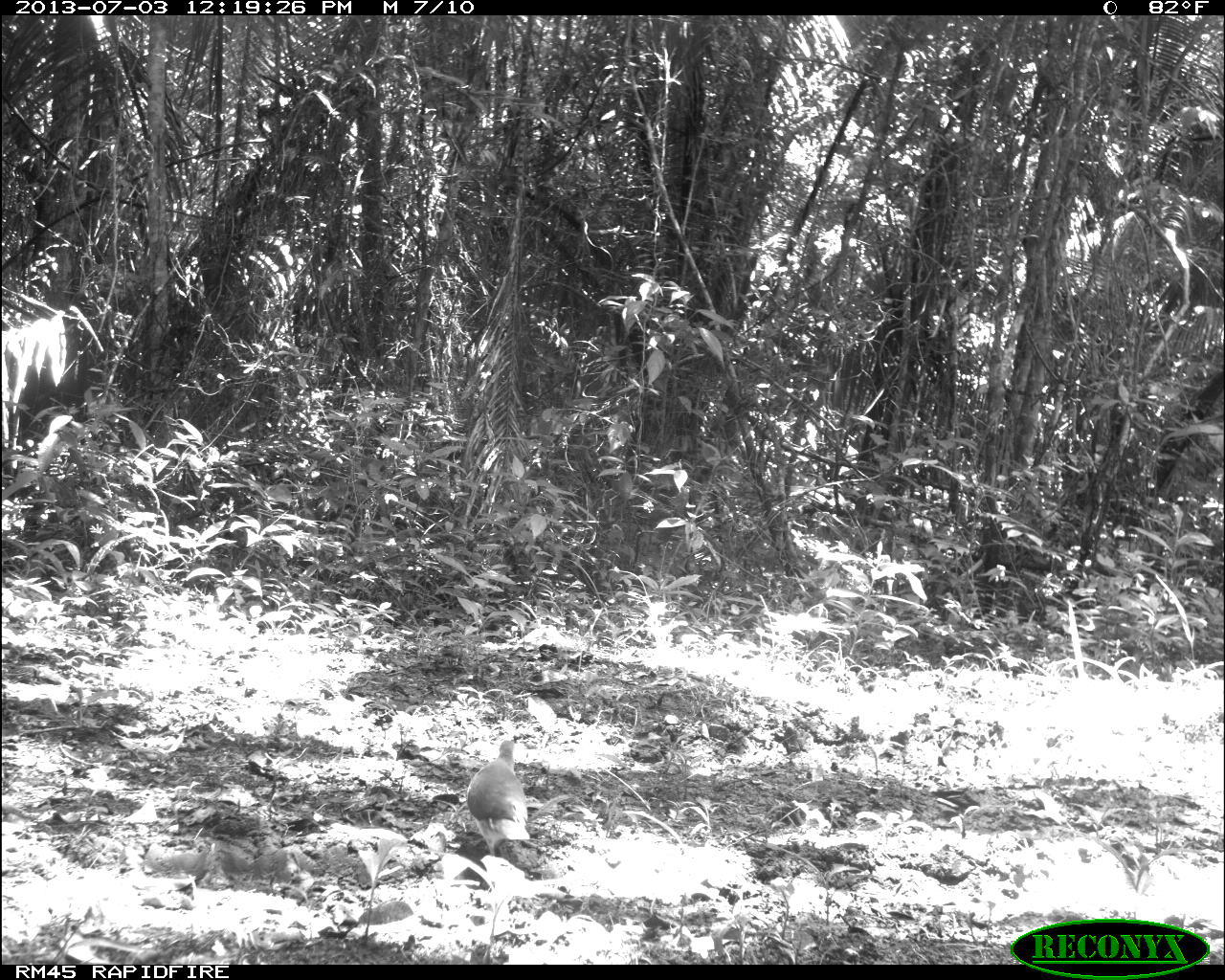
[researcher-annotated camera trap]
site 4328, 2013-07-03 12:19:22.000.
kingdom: Animalia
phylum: Chordata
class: Aves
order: Columbiformes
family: Columbidae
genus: Leptotila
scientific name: Leptotila plumbeiceps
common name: gray-headed dove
Leptotila plumbeiceps (gray-headed dove), count 1.